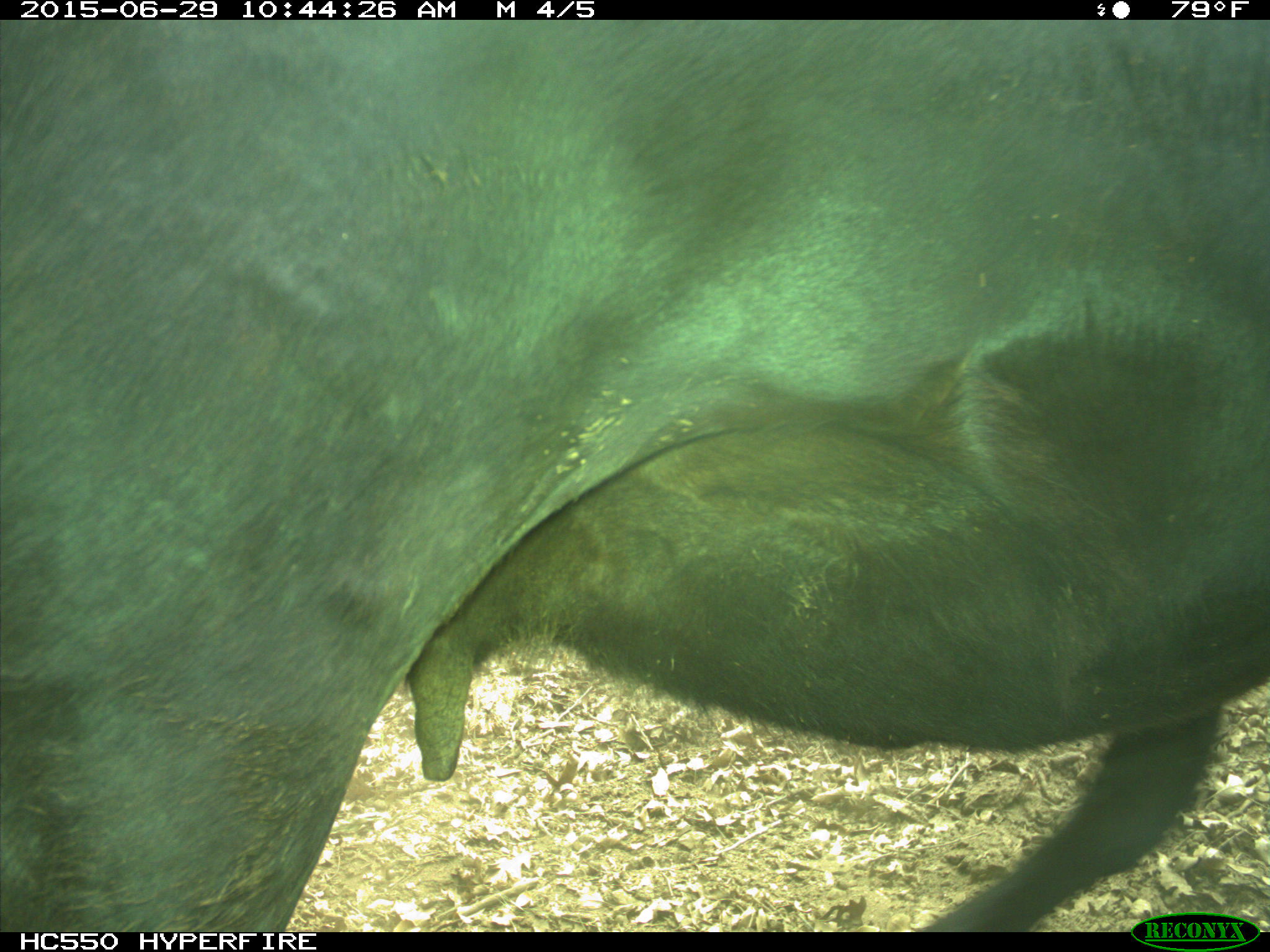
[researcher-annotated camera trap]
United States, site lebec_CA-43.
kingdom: Animalia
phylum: Chordata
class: Mammalia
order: Artiodactyla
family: Bovidae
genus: Bos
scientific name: Bos taurus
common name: domestic cow